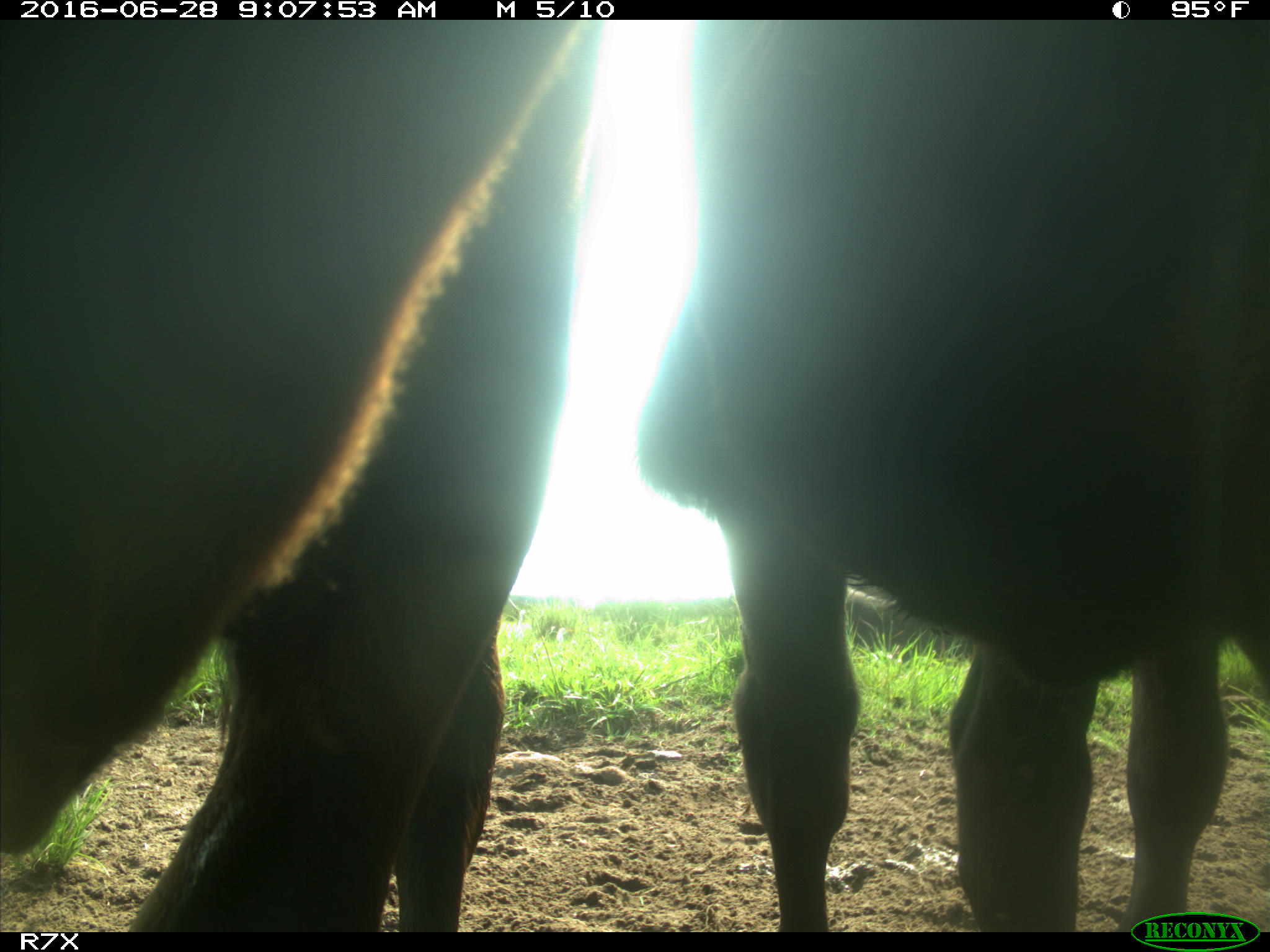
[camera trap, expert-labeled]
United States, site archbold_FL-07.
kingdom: Animalia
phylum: Chordata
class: Mammalia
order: Artiodactyla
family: Bovidae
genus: Bos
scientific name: Bos taurus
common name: domestic cow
Bos taurus (domestic cow).